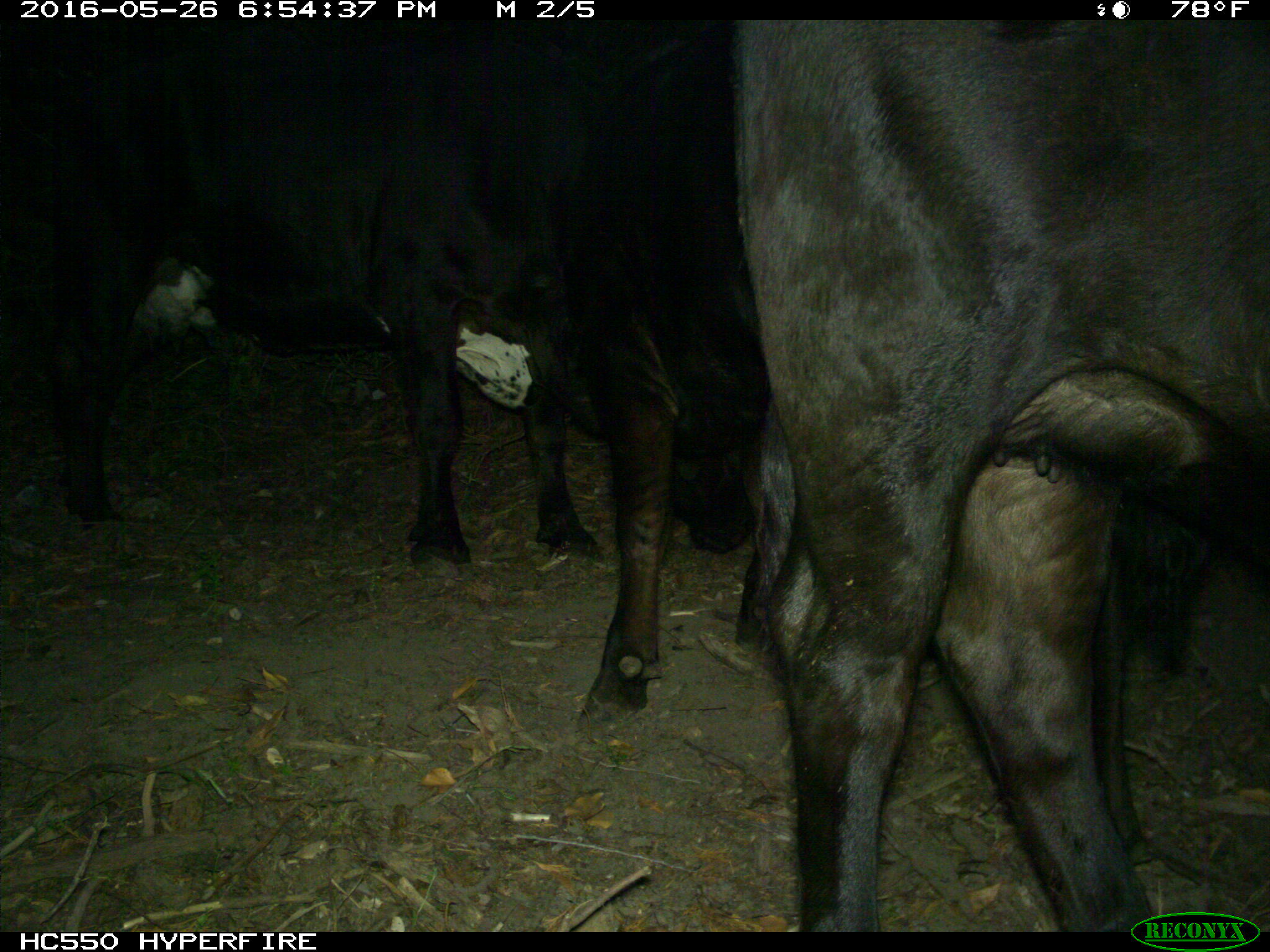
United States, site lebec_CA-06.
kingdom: Animalia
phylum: Chordata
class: Mammalia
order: Artiodactyla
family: Bovidae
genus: Bos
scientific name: Bos taurus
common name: domestic cow